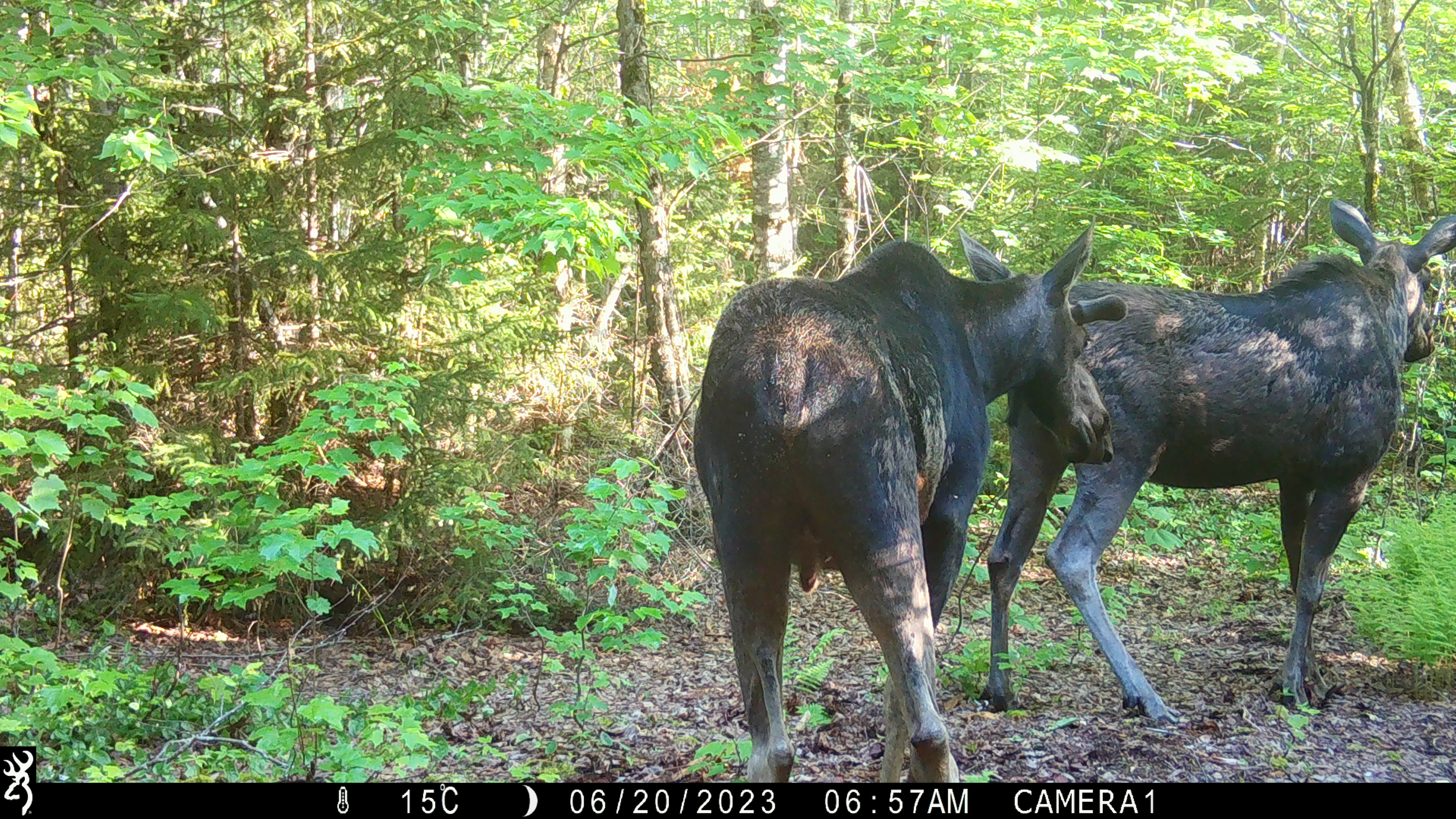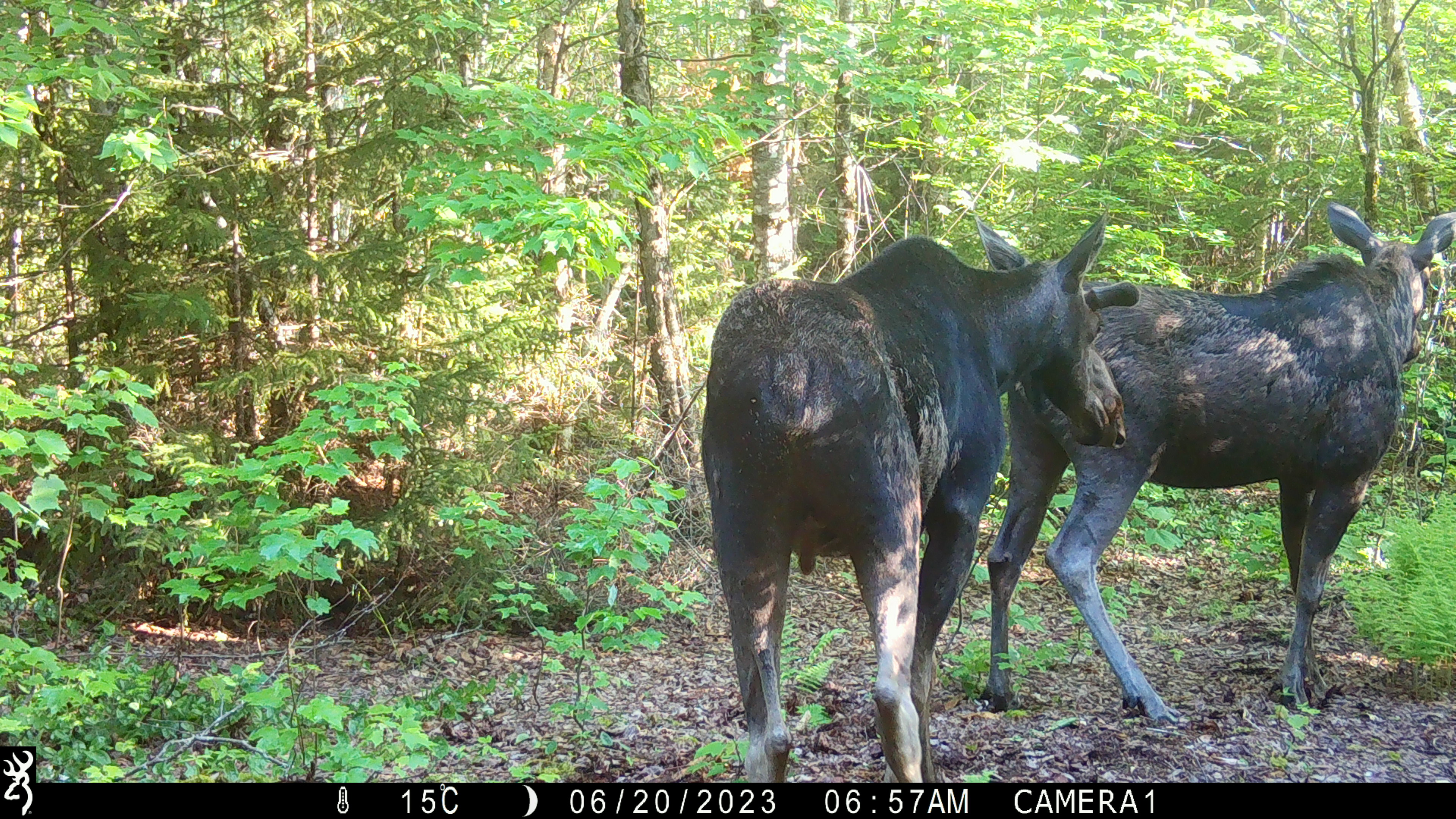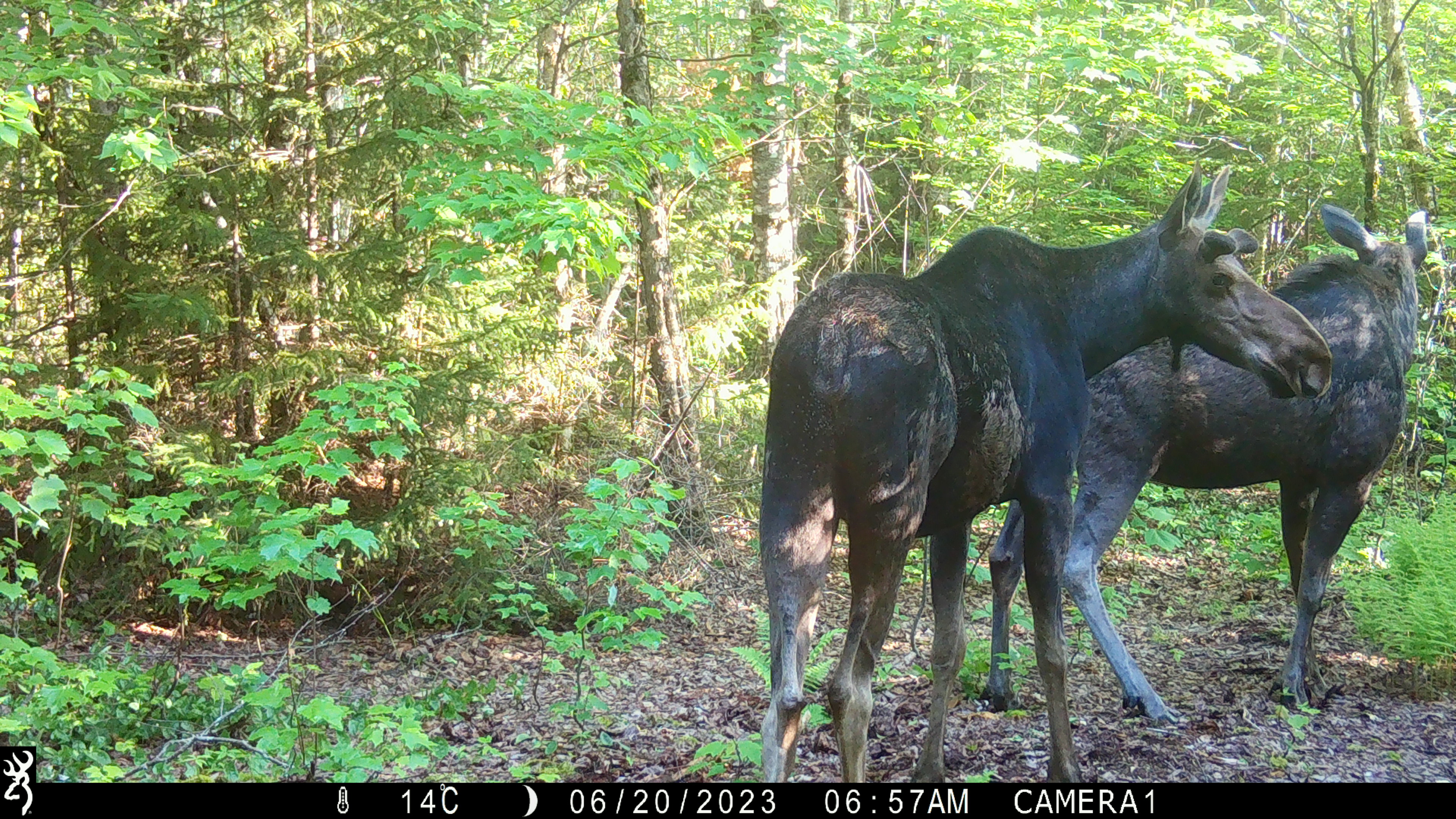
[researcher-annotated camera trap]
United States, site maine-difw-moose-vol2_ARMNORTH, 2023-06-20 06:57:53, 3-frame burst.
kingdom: Animalia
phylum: Chordata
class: Mammalia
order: Artiodactyla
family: Cervidae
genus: Alces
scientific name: Alces alces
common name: moose